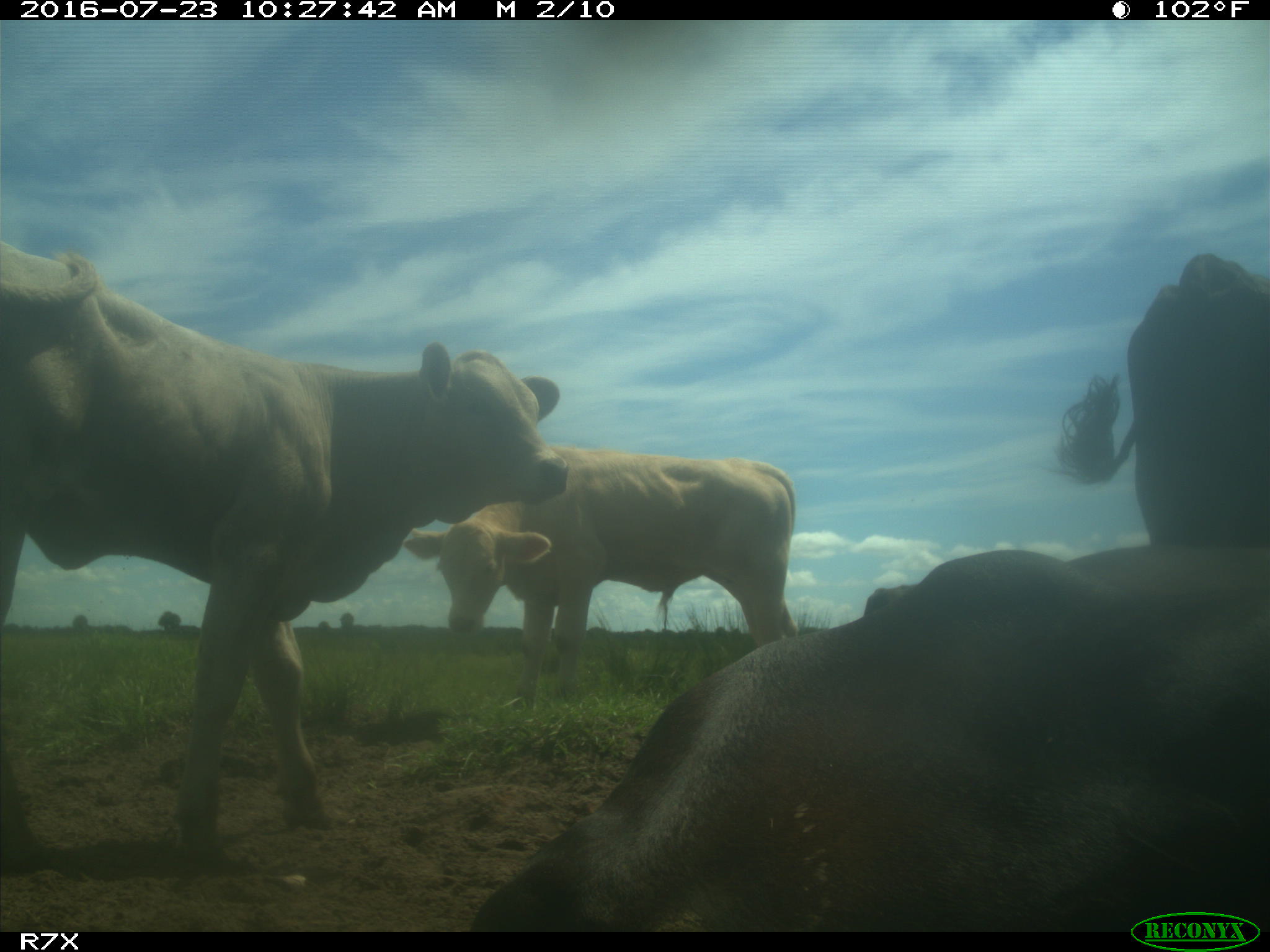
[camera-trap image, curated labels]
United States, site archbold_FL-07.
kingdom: Animalia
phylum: Chordata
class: Mammalia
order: Artiodactyla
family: Bovidae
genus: Bos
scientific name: Bos taurus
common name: domestic cow